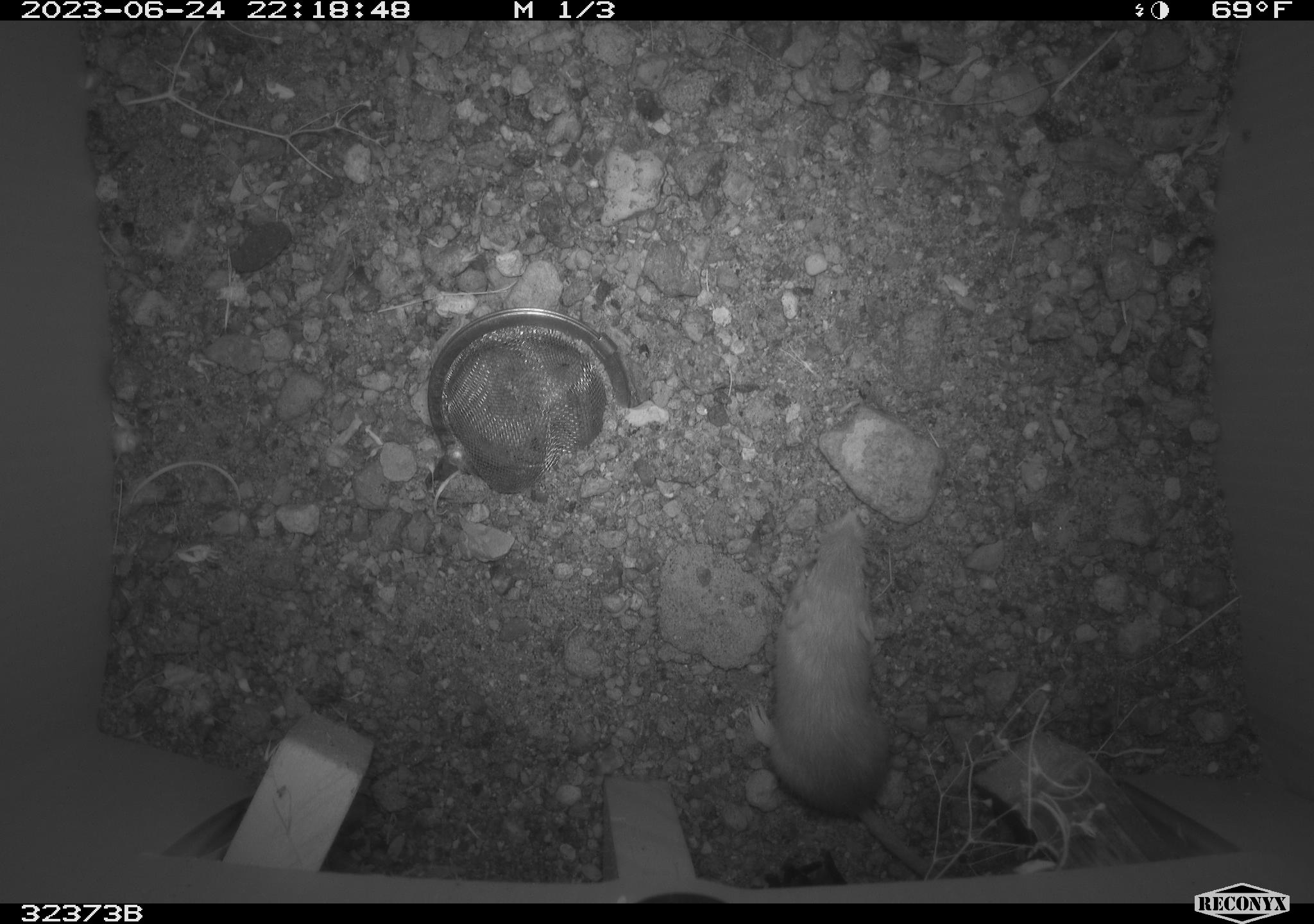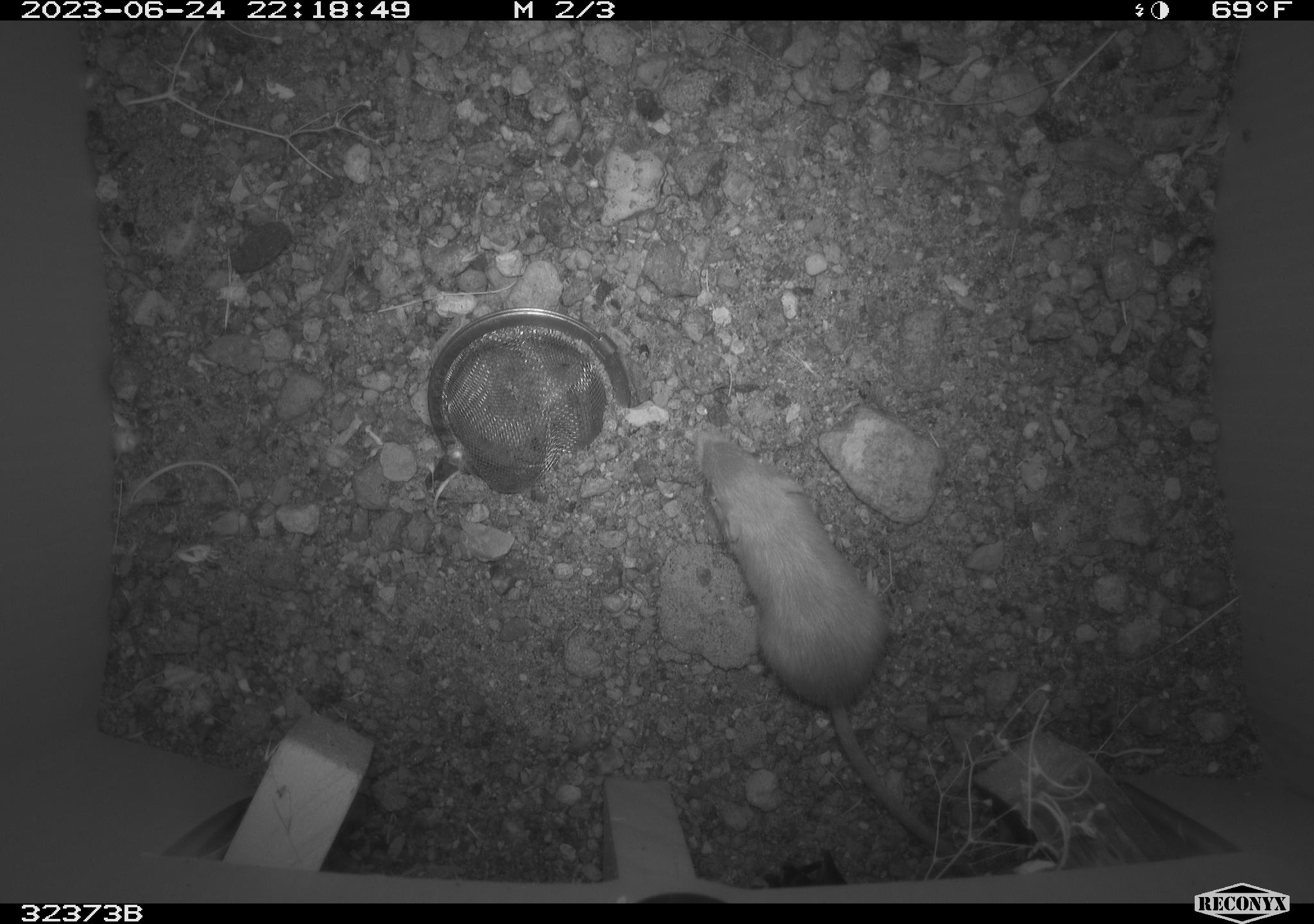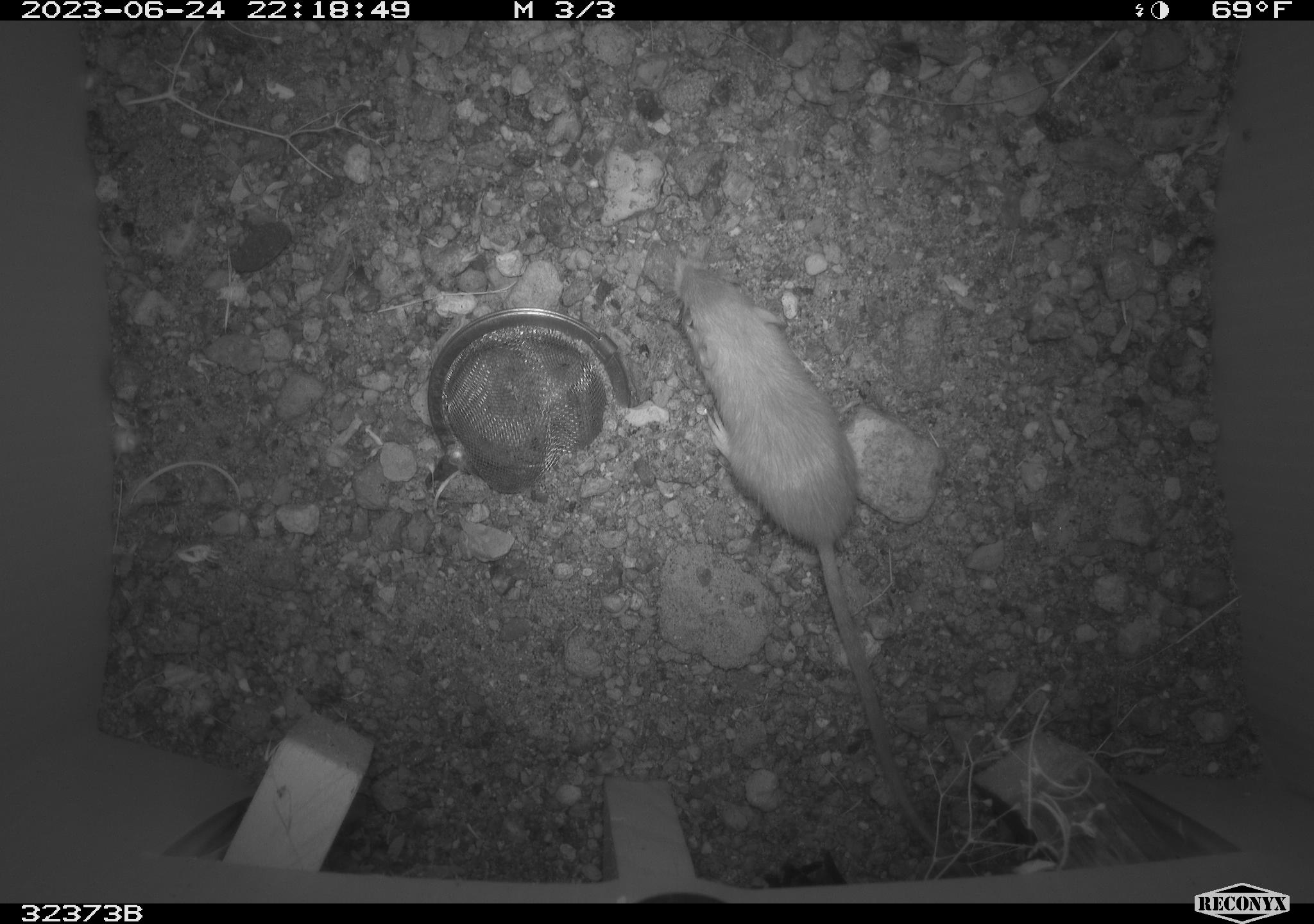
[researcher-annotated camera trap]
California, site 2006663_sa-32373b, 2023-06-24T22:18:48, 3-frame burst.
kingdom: Animalia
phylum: Chordata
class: Mammalia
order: Rodentia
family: Heteromyidae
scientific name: Heteromyidae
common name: kangaroo rats and pocket mice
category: heteromyidae family